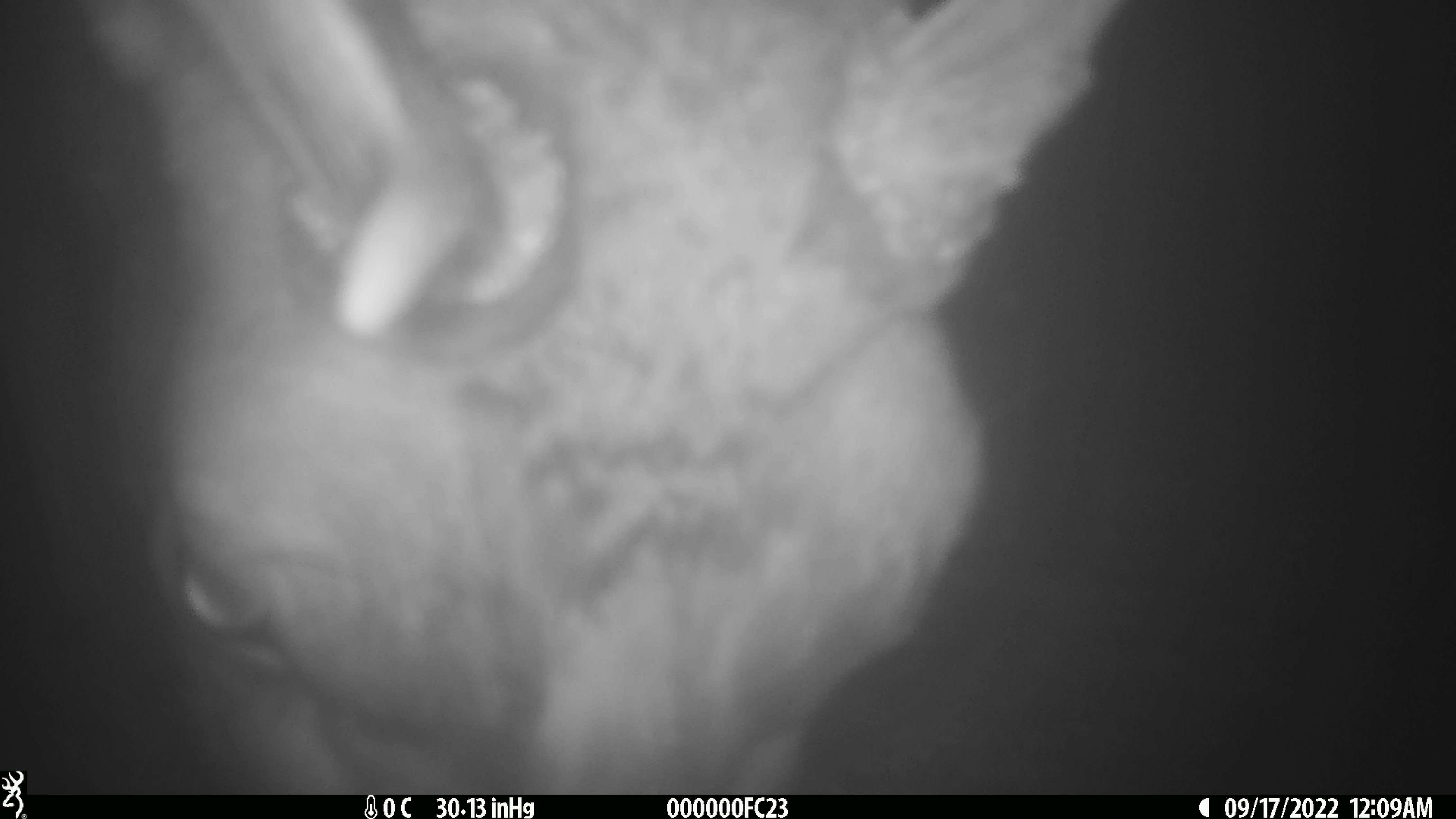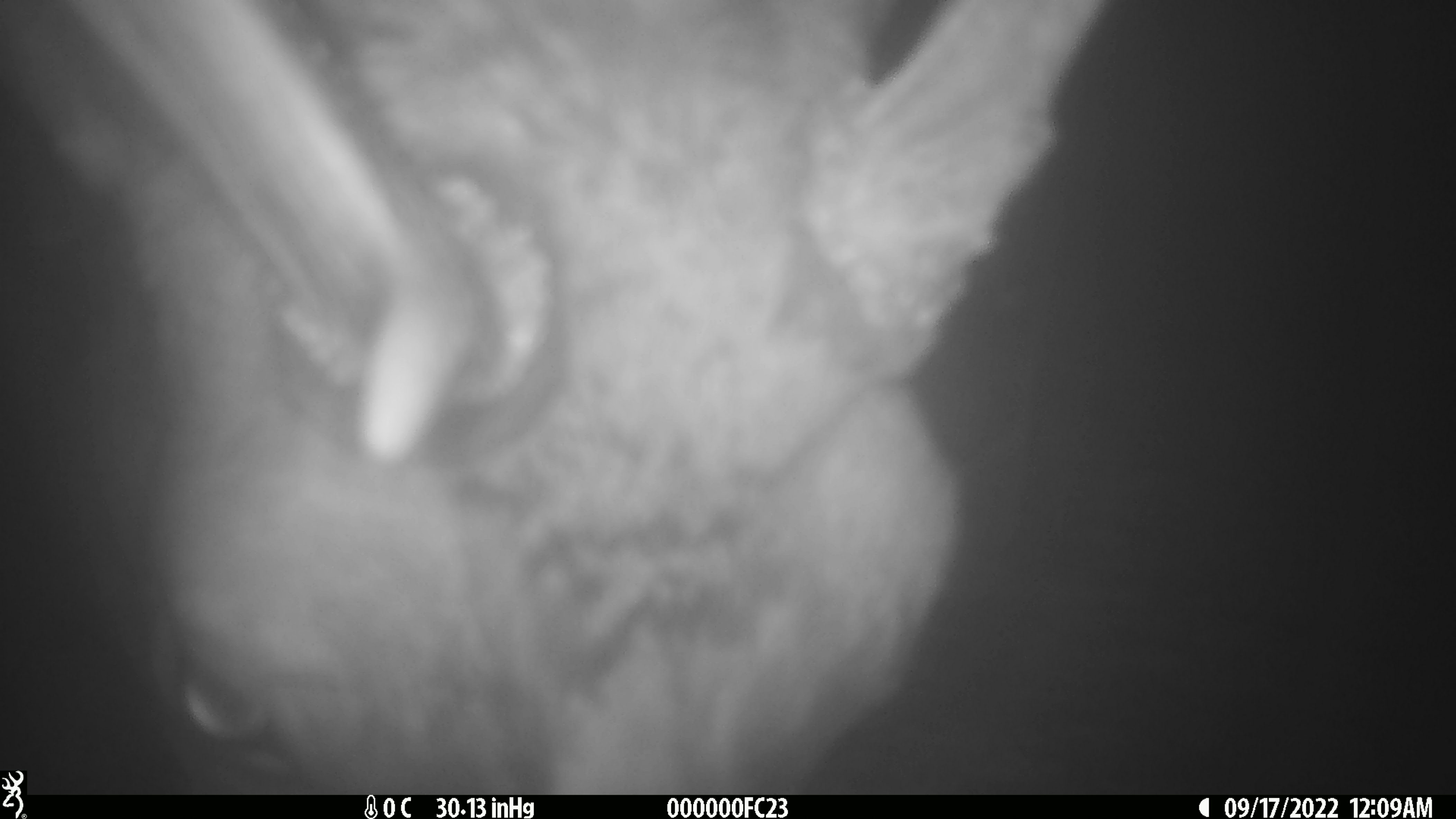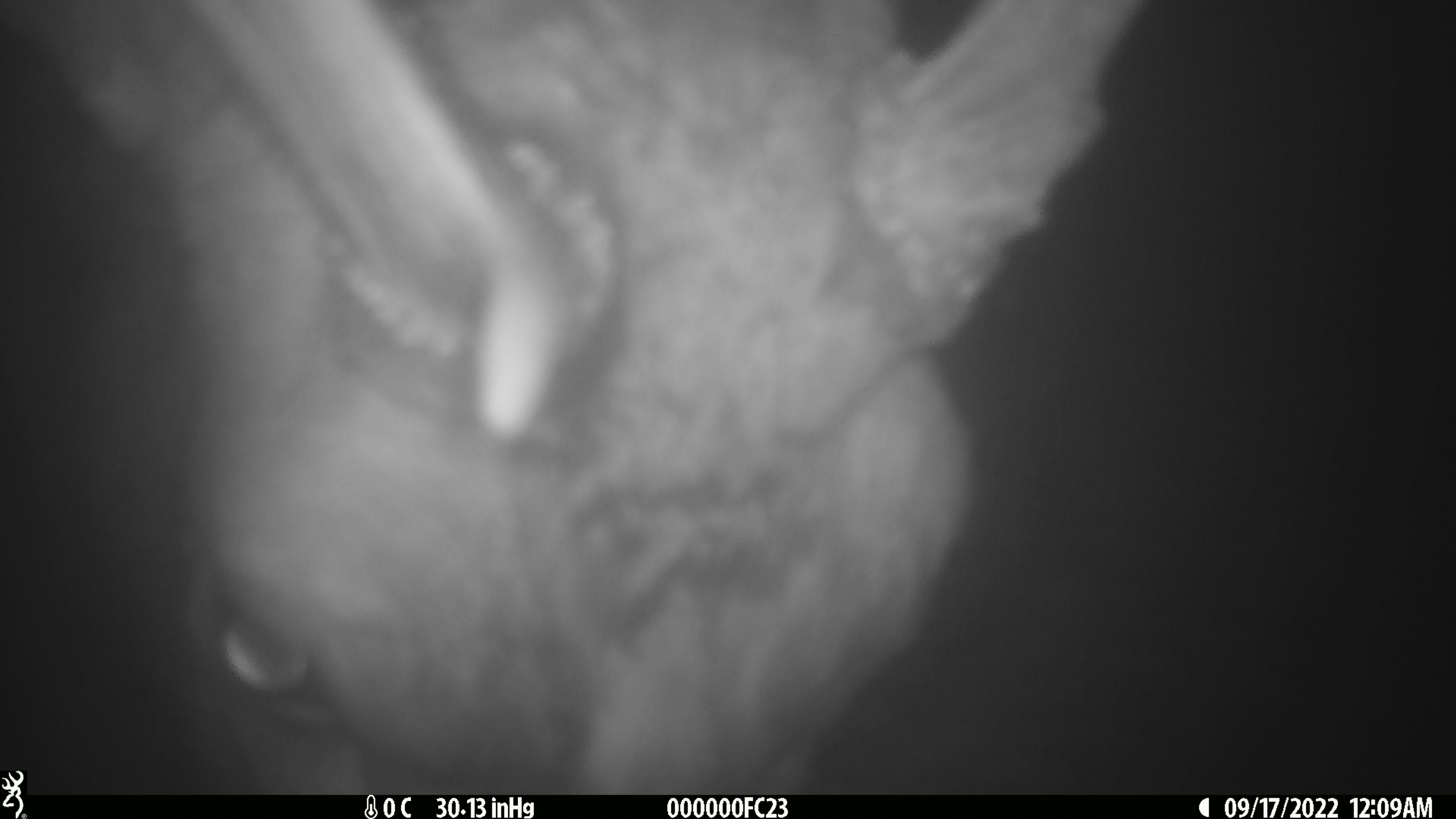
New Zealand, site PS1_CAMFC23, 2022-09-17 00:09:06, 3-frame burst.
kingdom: Animalia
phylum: Chordata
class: Mammalia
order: Artiodactyla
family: Cervidae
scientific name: Cervidae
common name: deer